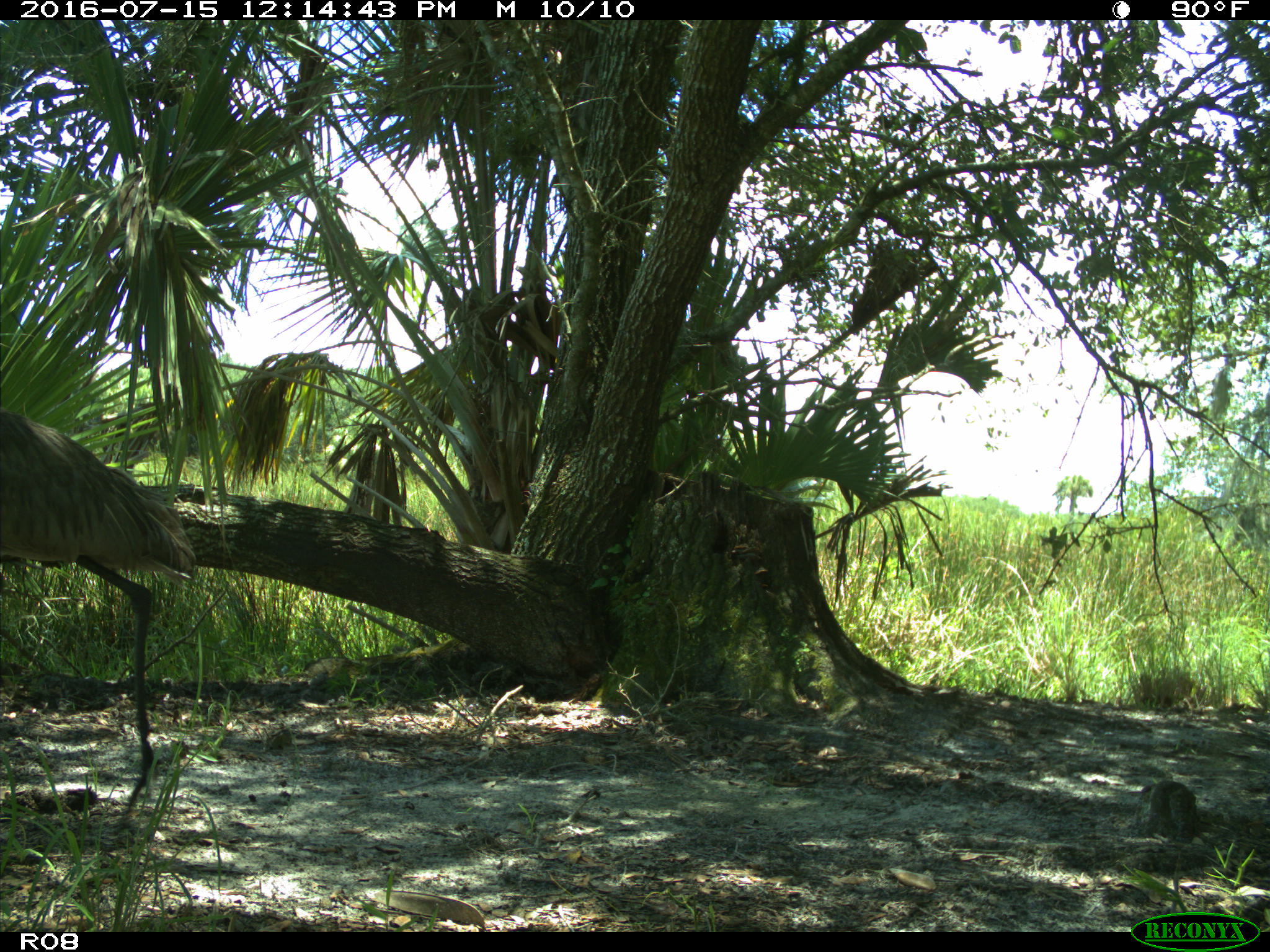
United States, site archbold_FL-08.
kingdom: Animalia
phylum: Chordata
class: Aves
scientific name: Aves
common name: birds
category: unidentified bird